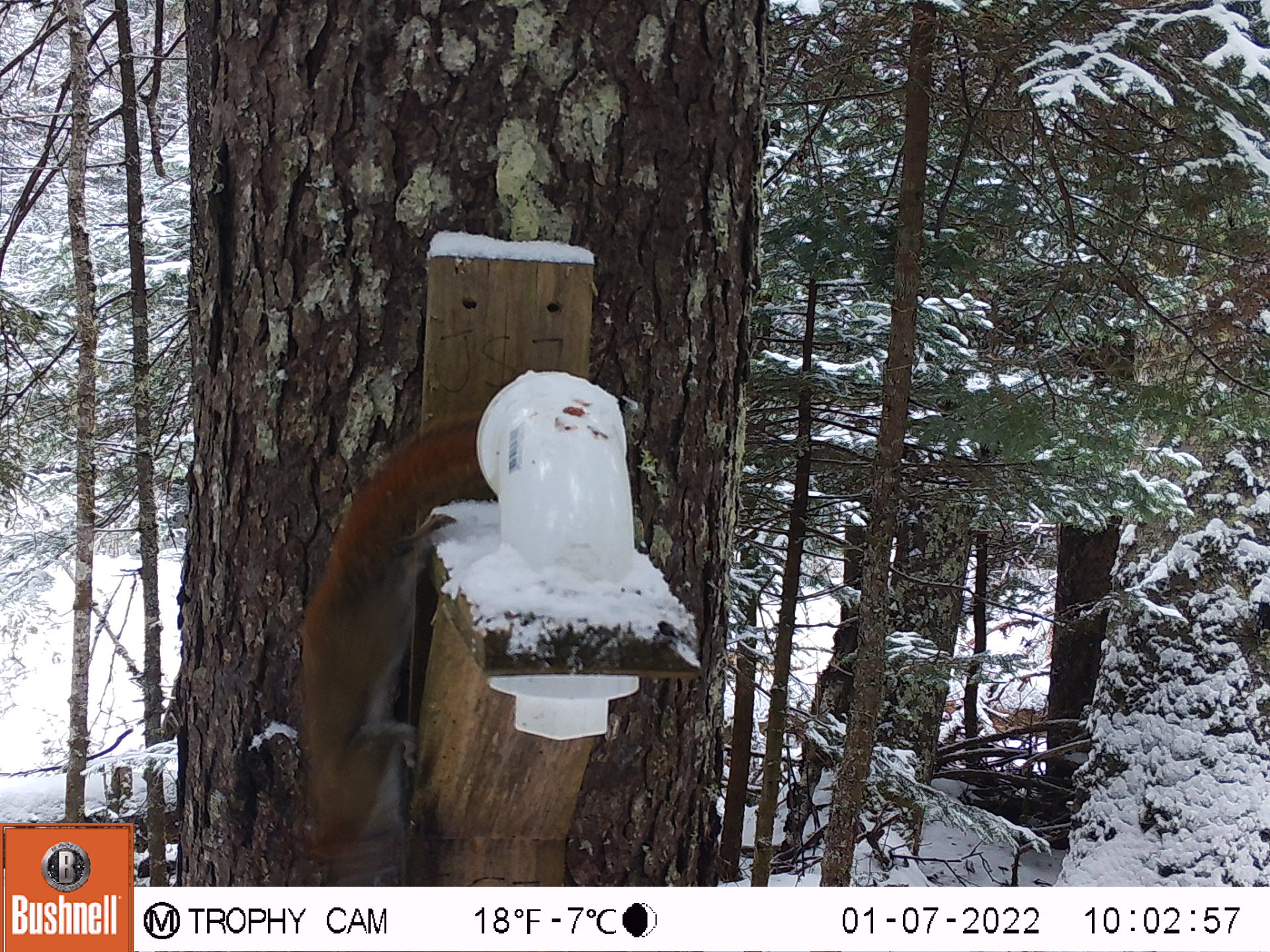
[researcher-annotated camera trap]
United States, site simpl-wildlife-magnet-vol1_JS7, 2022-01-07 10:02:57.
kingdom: Animalia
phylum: Chordata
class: Mammalia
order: Rodentia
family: Sciuridae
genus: Tamiasciurus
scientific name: Tamiasciurus hudsonicus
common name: red squirrel